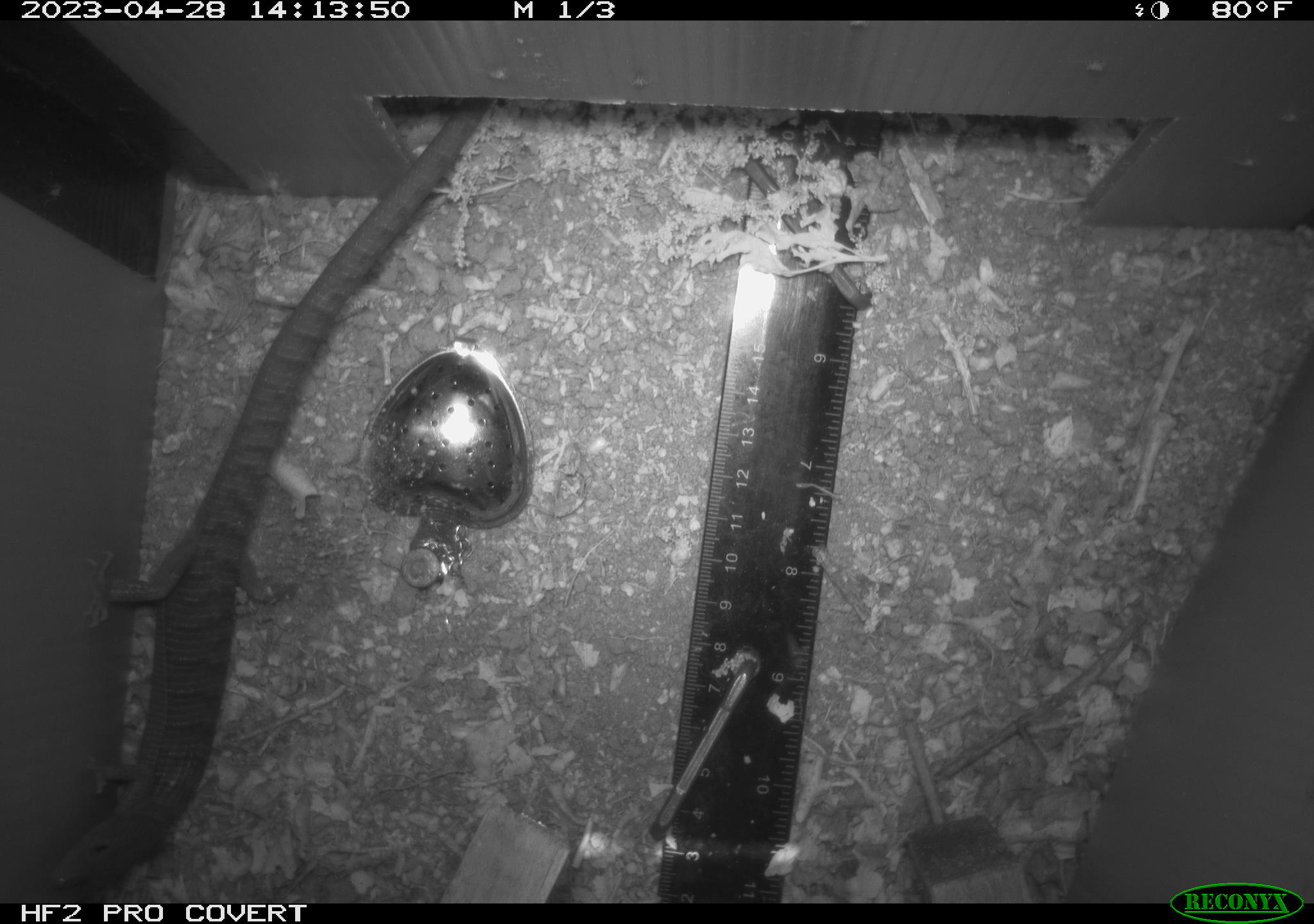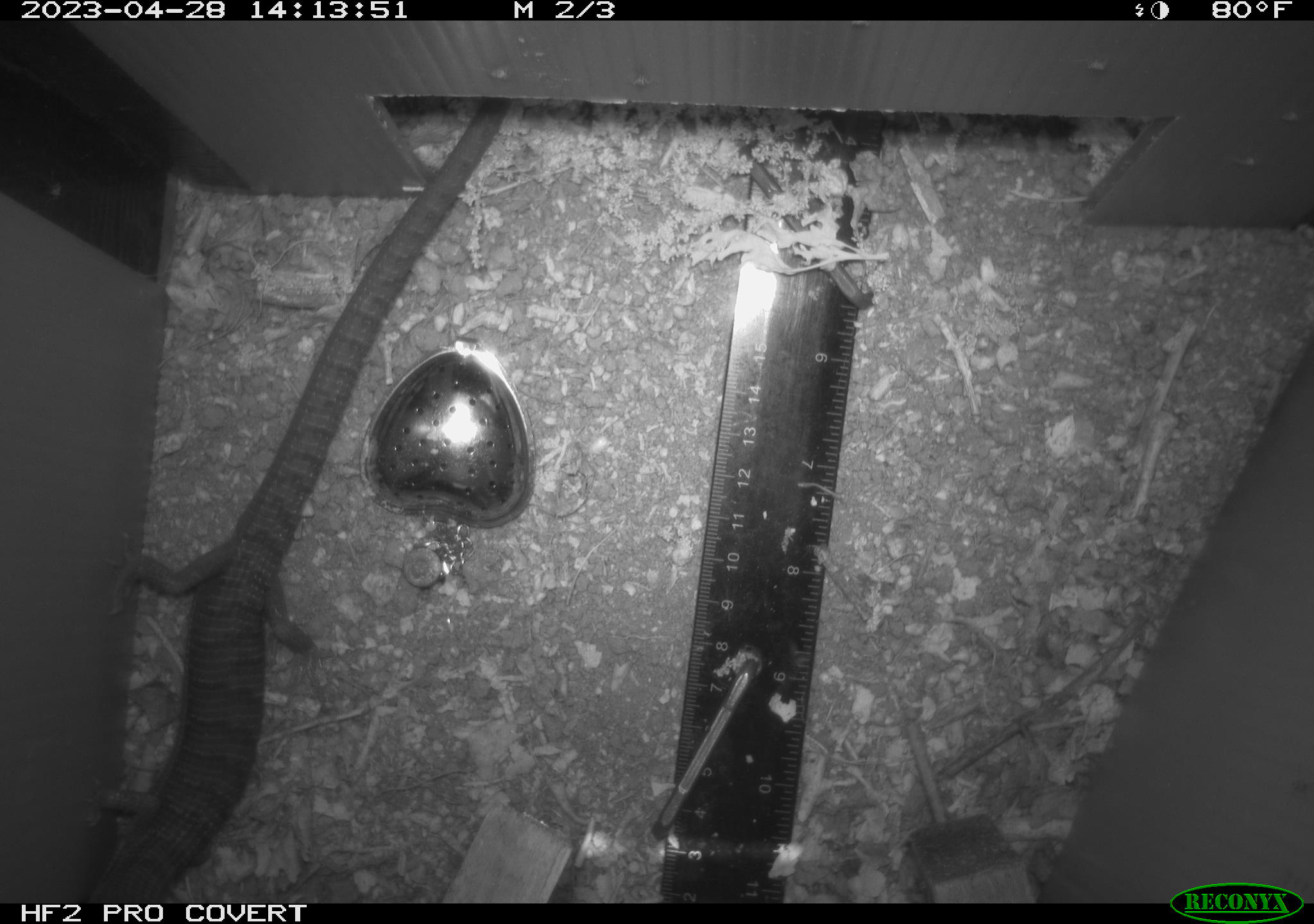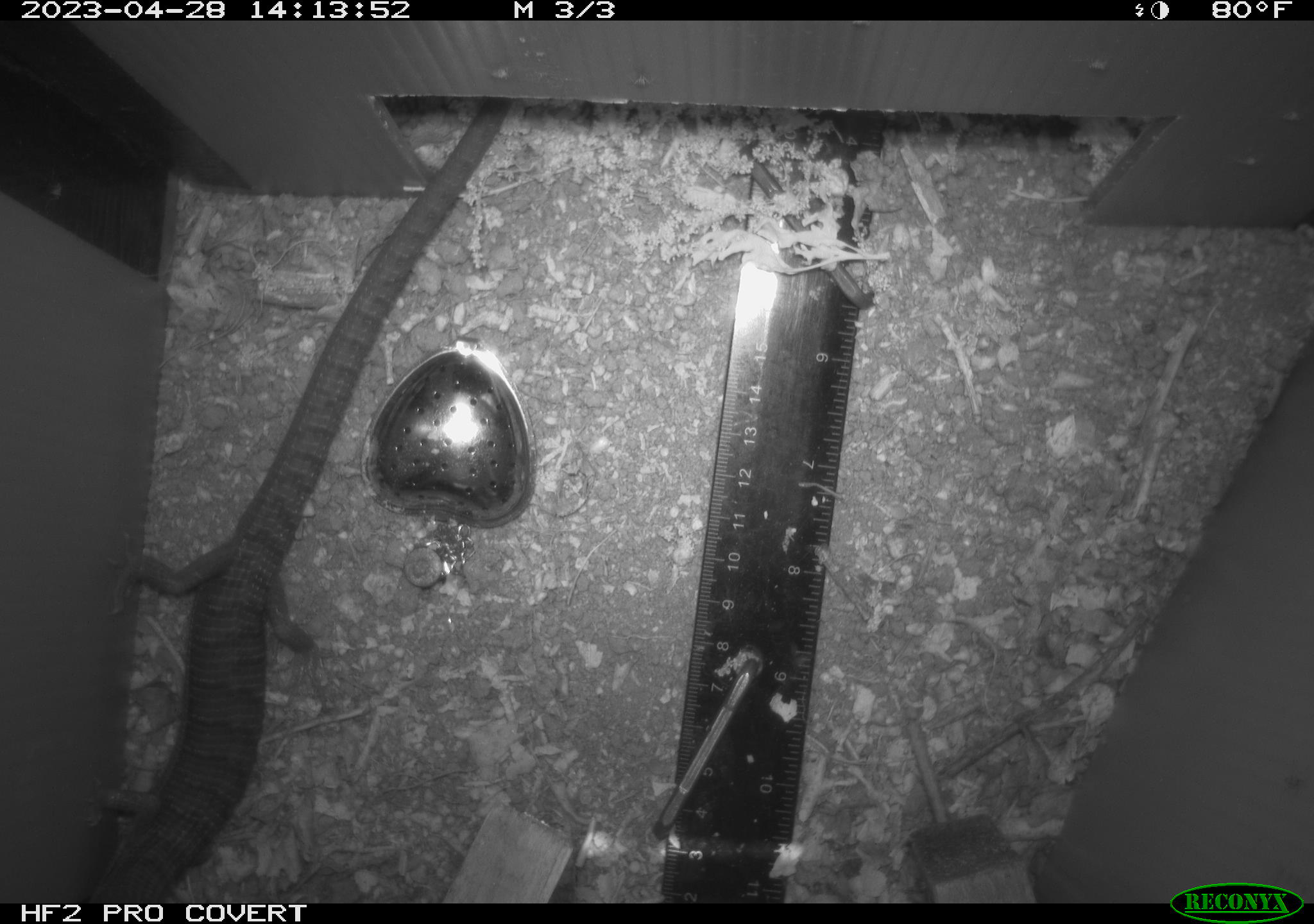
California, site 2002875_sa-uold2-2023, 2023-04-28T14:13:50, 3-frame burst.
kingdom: Animalia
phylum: Chordata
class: Reptilia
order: Squamata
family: Anguidae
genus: Elgaria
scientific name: Elgaria multicarinata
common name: southern alligator lizard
Southern alligator lizard (Elgaria multicarinata).